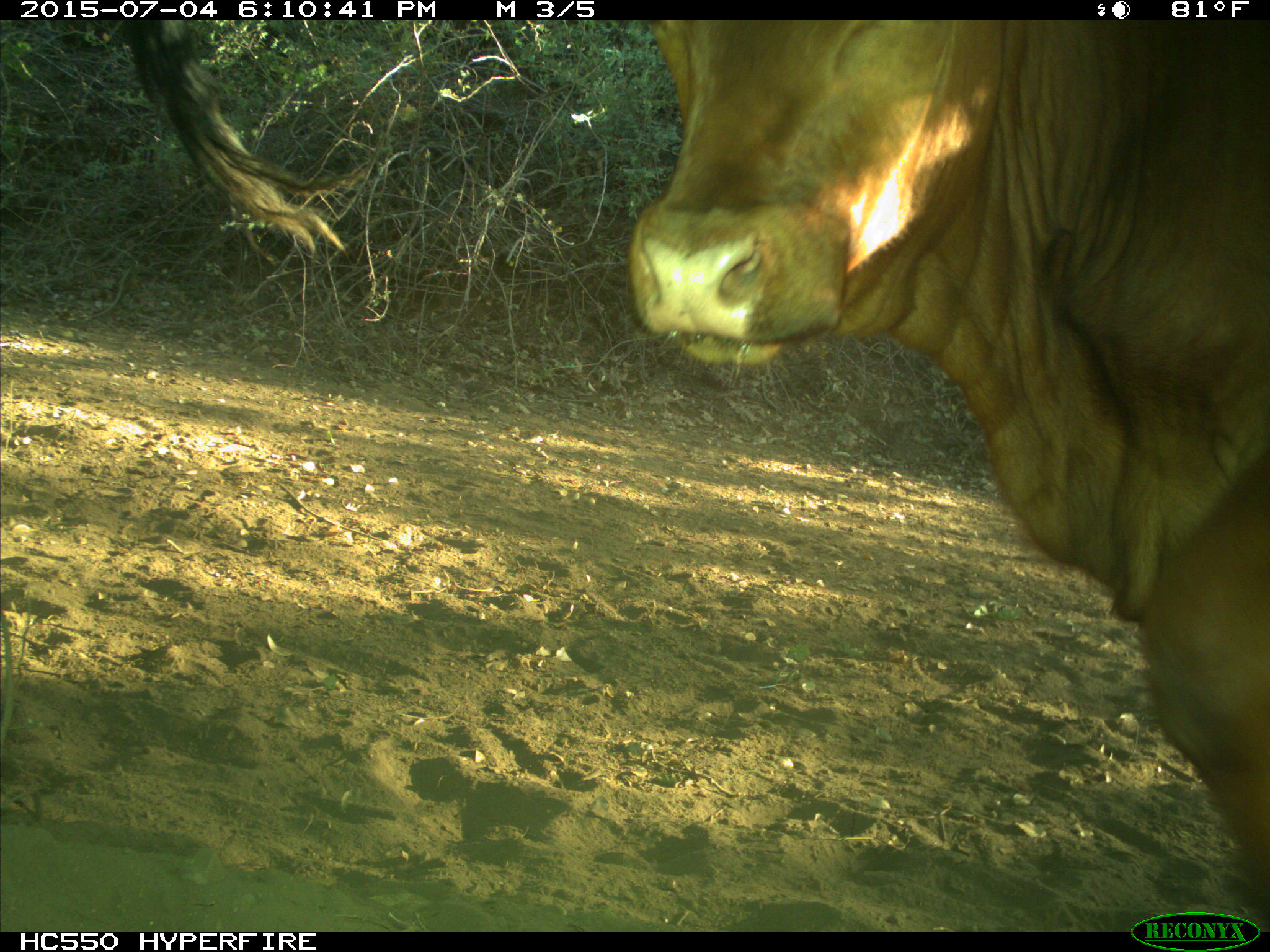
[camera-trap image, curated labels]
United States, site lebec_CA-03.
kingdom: Animalia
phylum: Chordata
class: Mammalia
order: Artiodactyla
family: Bovidae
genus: Bos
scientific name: Bos taurus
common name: domestic cow